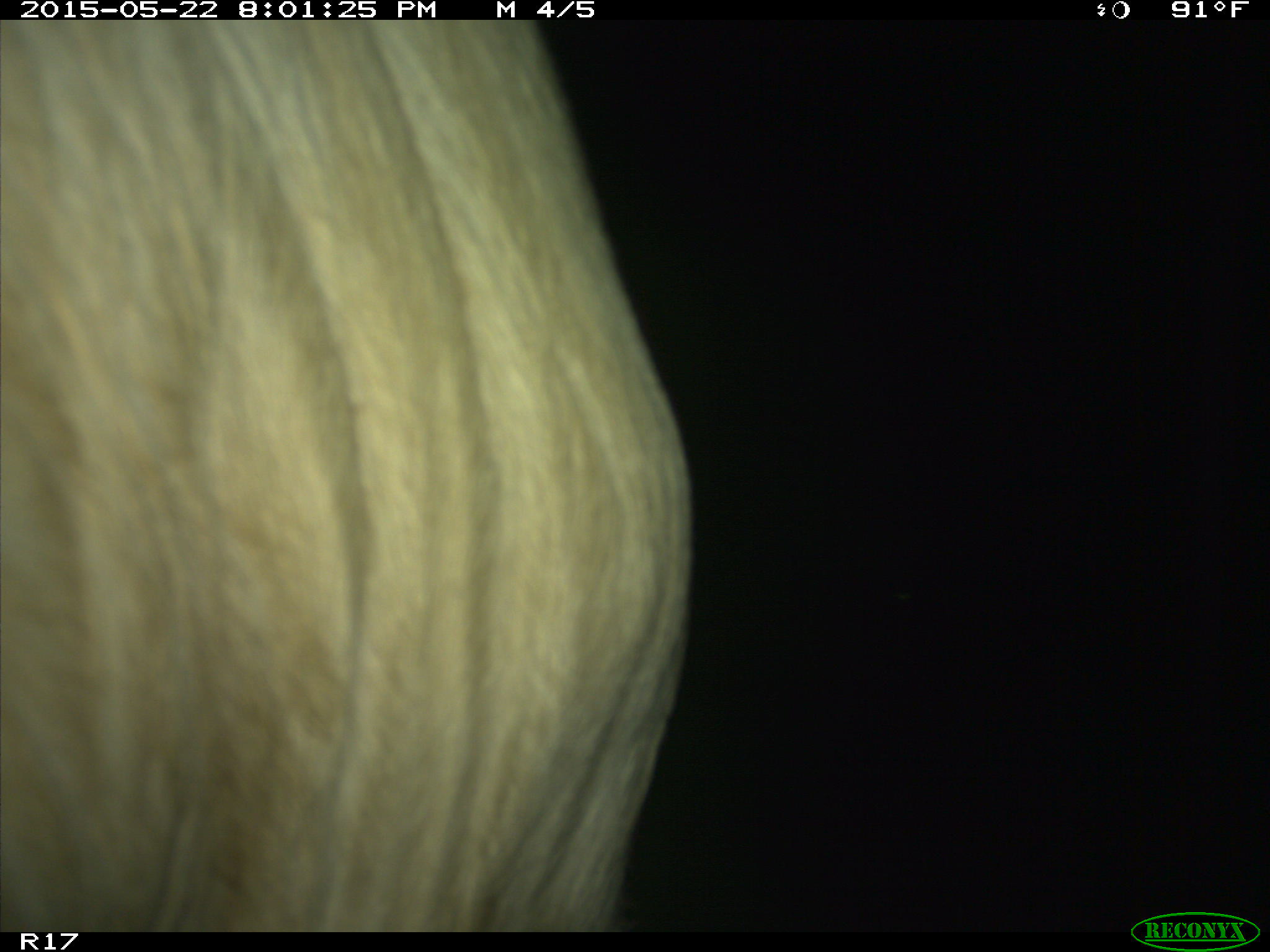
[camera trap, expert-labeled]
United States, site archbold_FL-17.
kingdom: Animalia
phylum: Chordata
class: Mammalia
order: Artiodactyla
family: Bovidae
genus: Bos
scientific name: Bos taurus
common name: domestic cow